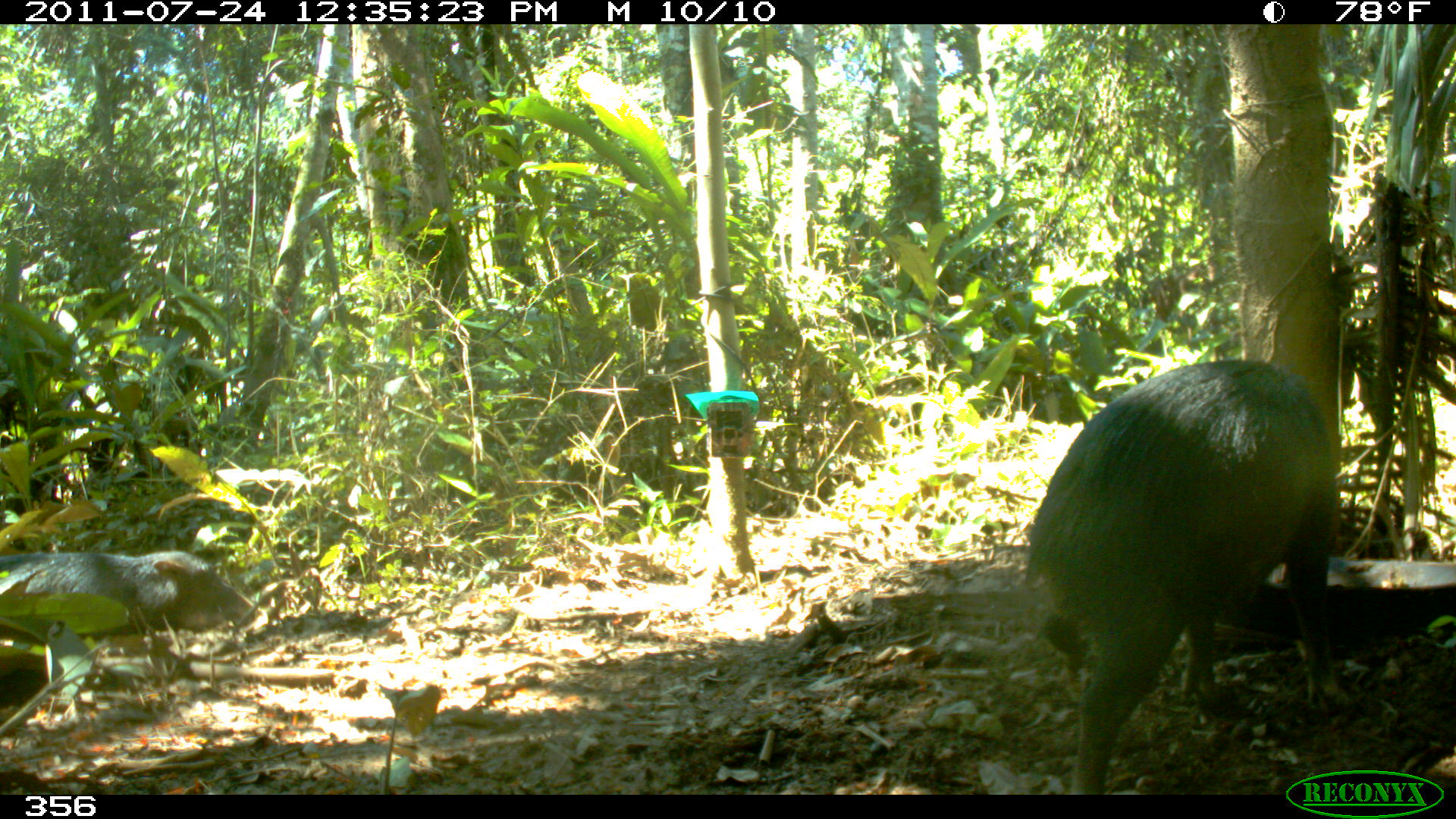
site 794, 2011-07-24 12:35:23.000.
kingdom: Animalia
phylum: Chordata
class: Mammalia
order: Artiodactyla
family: Tayassuidae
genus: Tayassu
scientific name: Tayassu pecari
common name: white-lipped peccary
Tayassu pecari (white-lipped peccary).